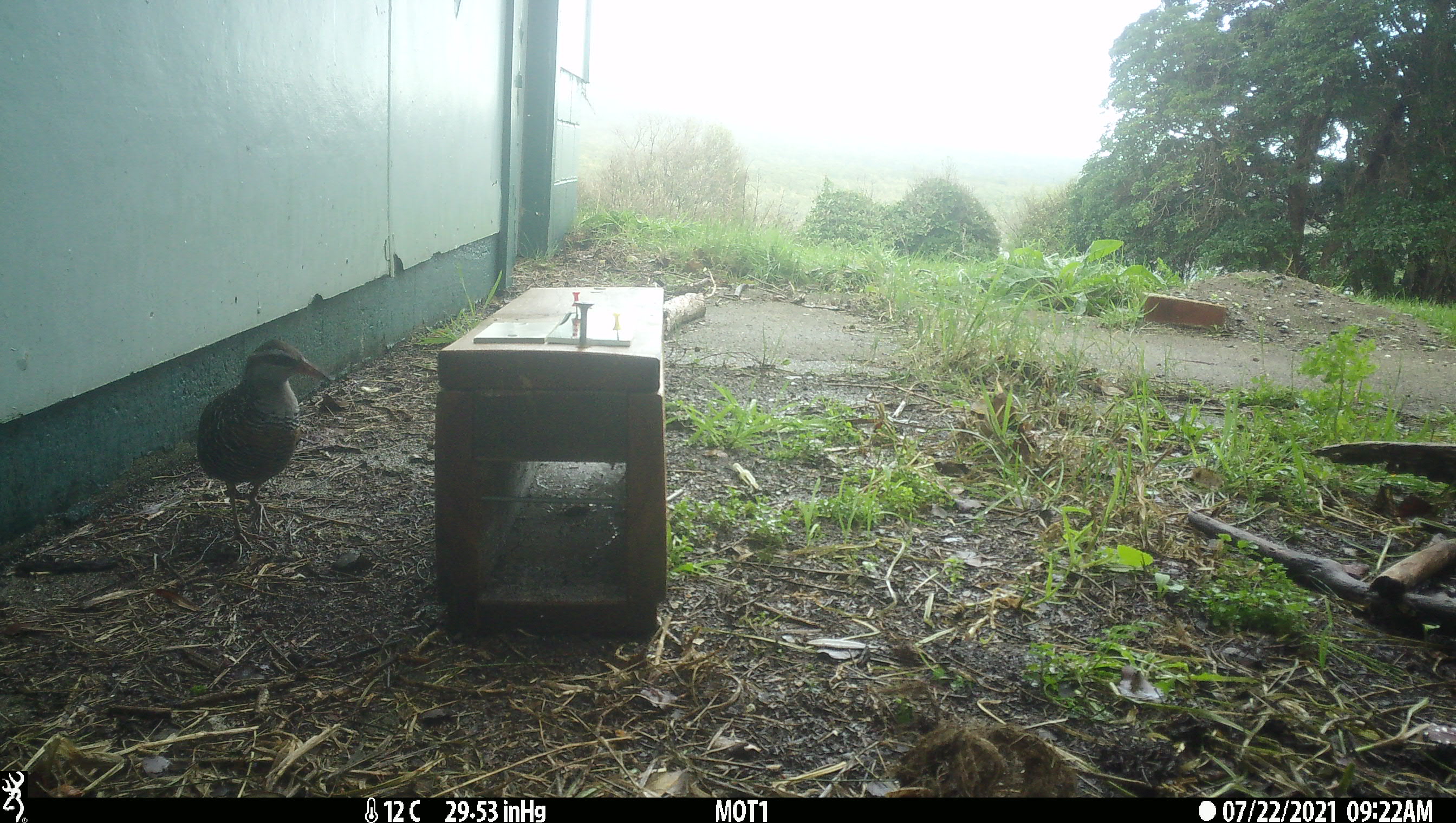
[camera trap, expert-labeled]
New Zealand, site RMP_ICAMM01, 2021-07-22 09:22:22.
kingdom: Animalia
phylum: Chordata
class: Aves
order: Gruiformes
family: Rallidae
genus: Gallirallus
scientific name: Gallirallus philippensis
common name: buff-banded rail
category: banded rail